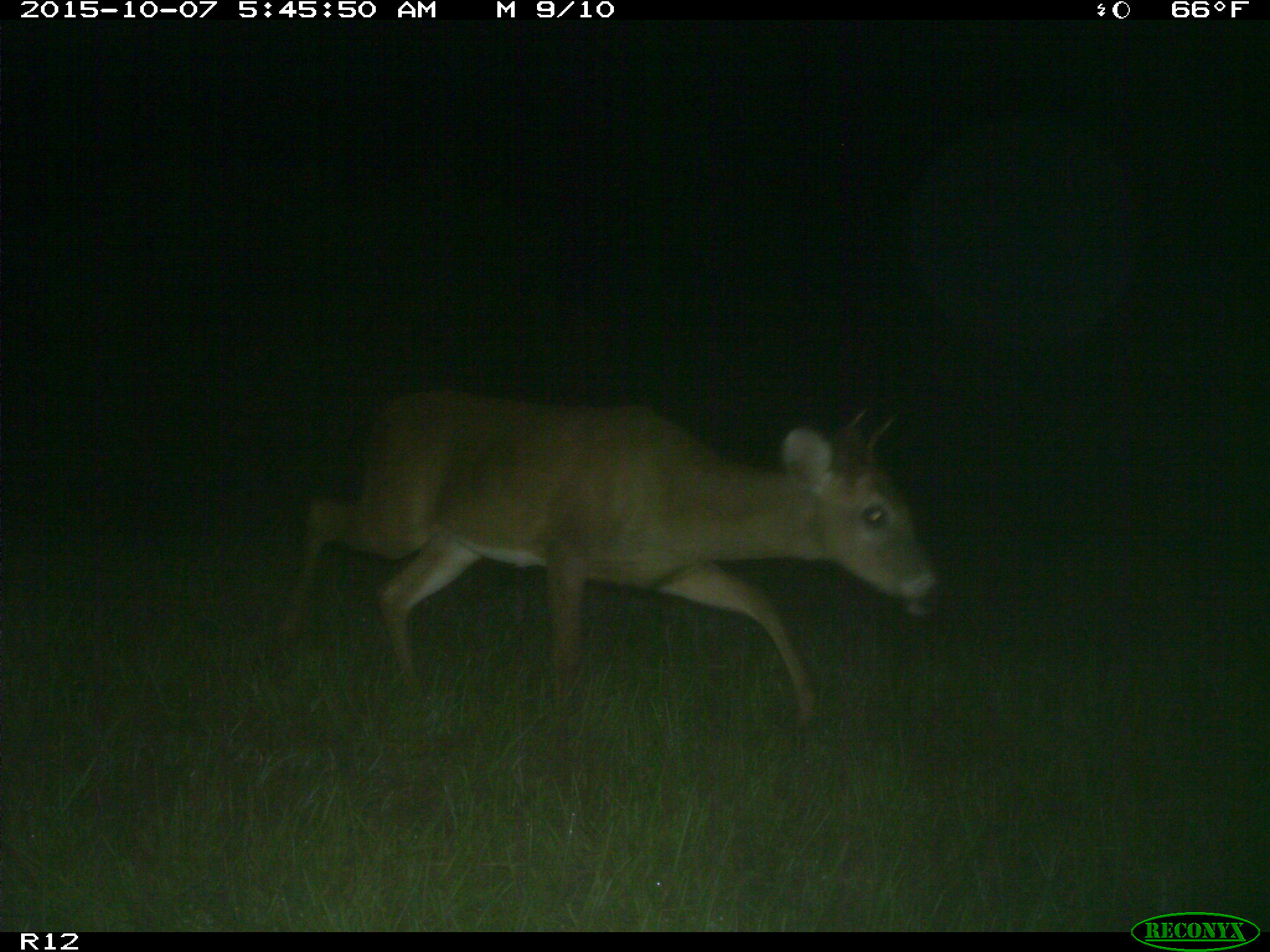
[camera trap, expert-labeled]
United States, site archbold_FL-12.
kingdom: Animalia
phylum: Chordata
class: Mammalia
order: Artiodactyla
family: Cervidae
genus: Odocoileus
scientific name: Odocoileus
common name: deer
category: unidentified deer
Unidentified deer (deer) (Odocoileus).